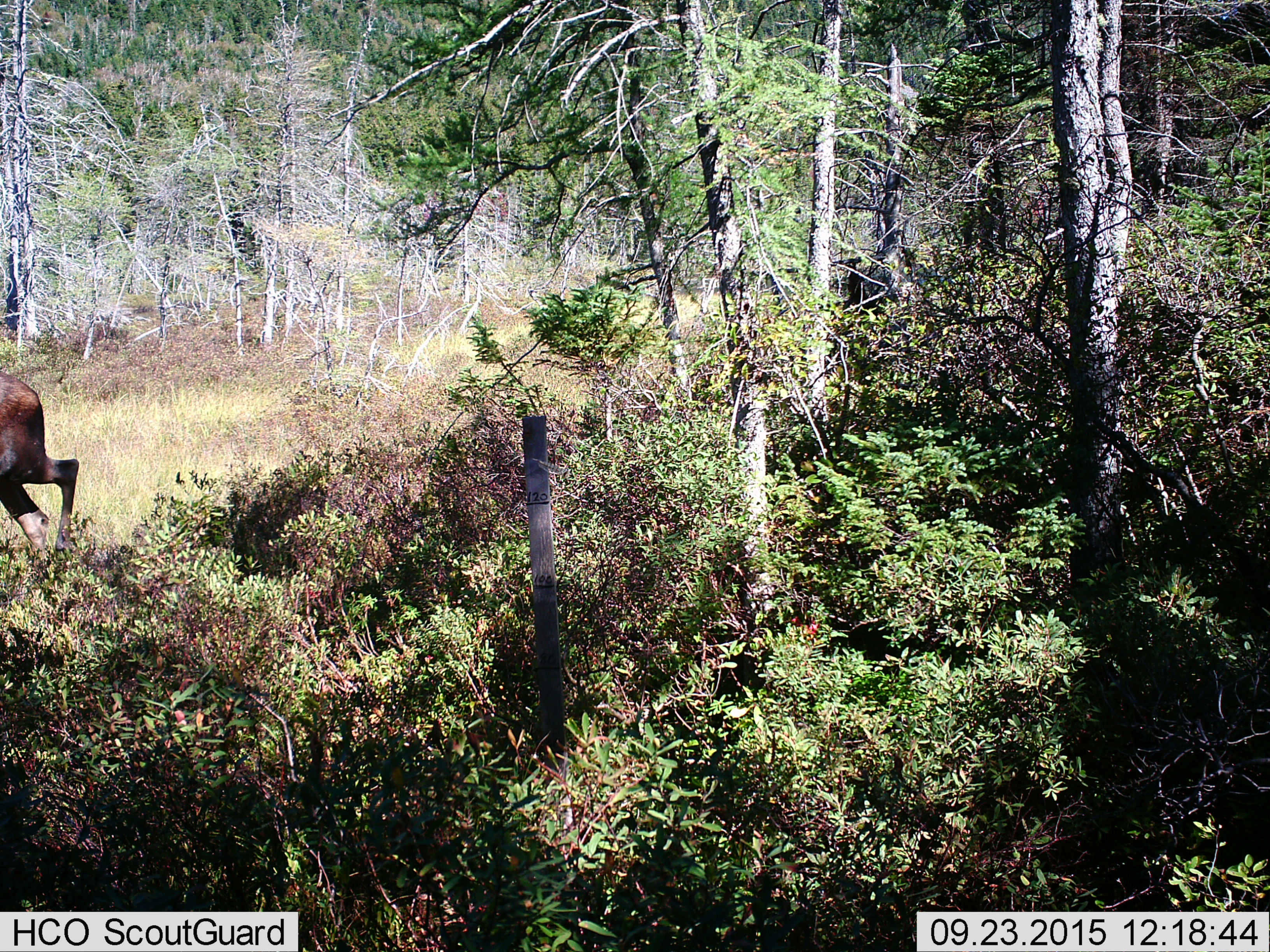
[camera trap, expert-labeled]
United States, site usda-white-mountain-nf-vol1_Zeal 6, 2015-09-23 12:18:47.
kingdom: Animalia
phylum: Chordata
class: Mammalia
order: Artiodactyla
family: Cervidae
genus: Alces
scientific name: Alces alces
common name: moose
Moose (Alces alces).